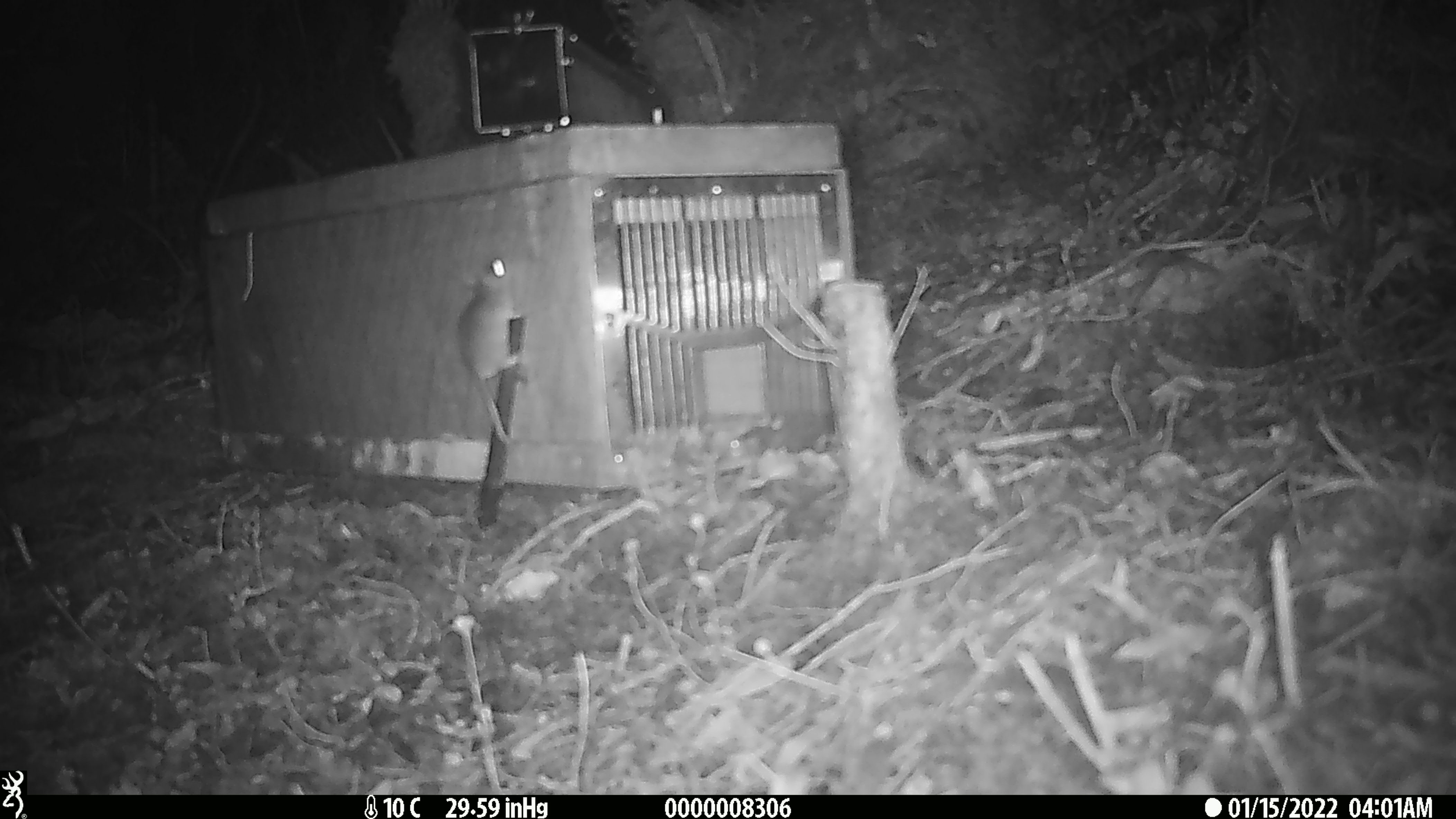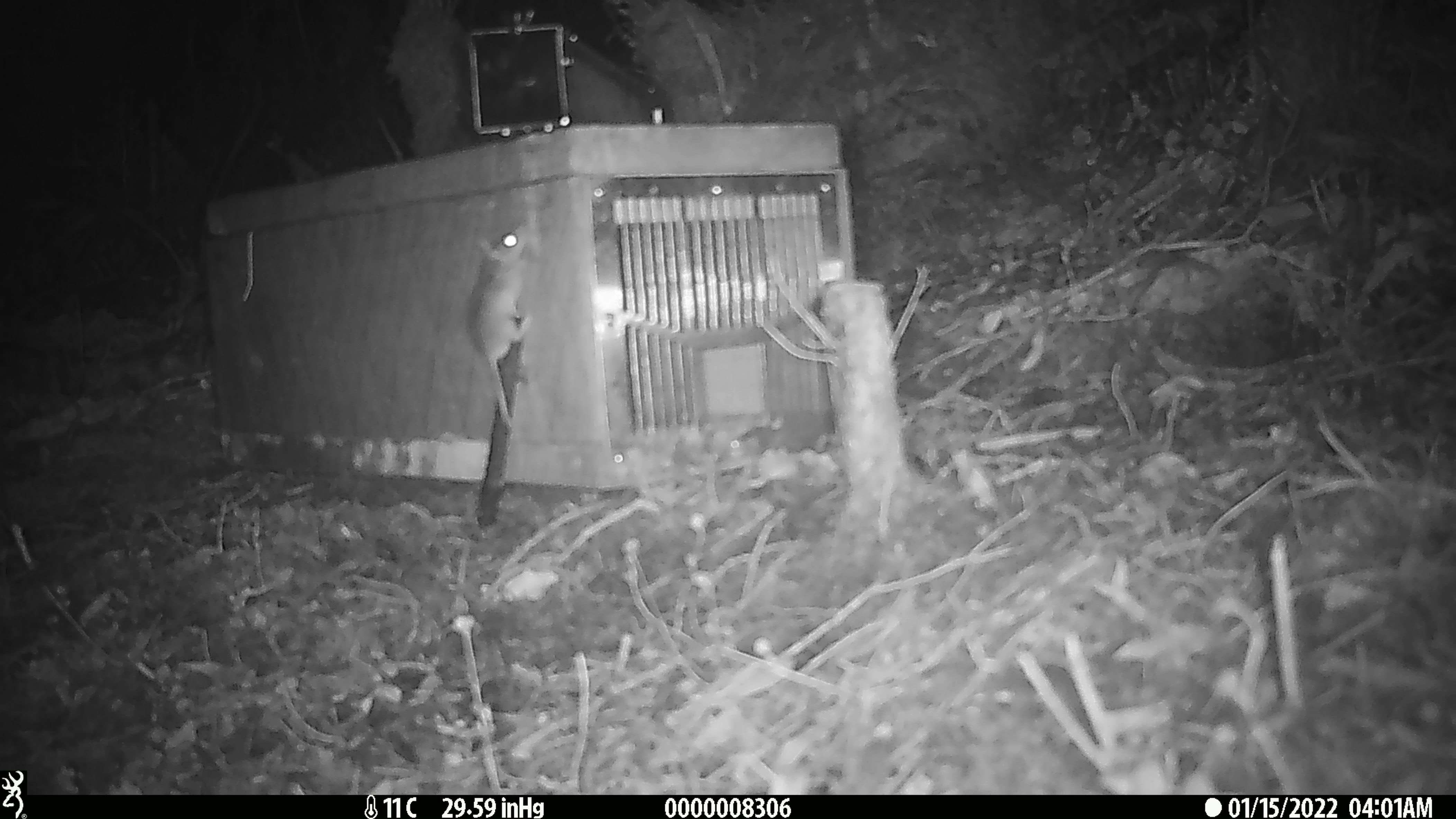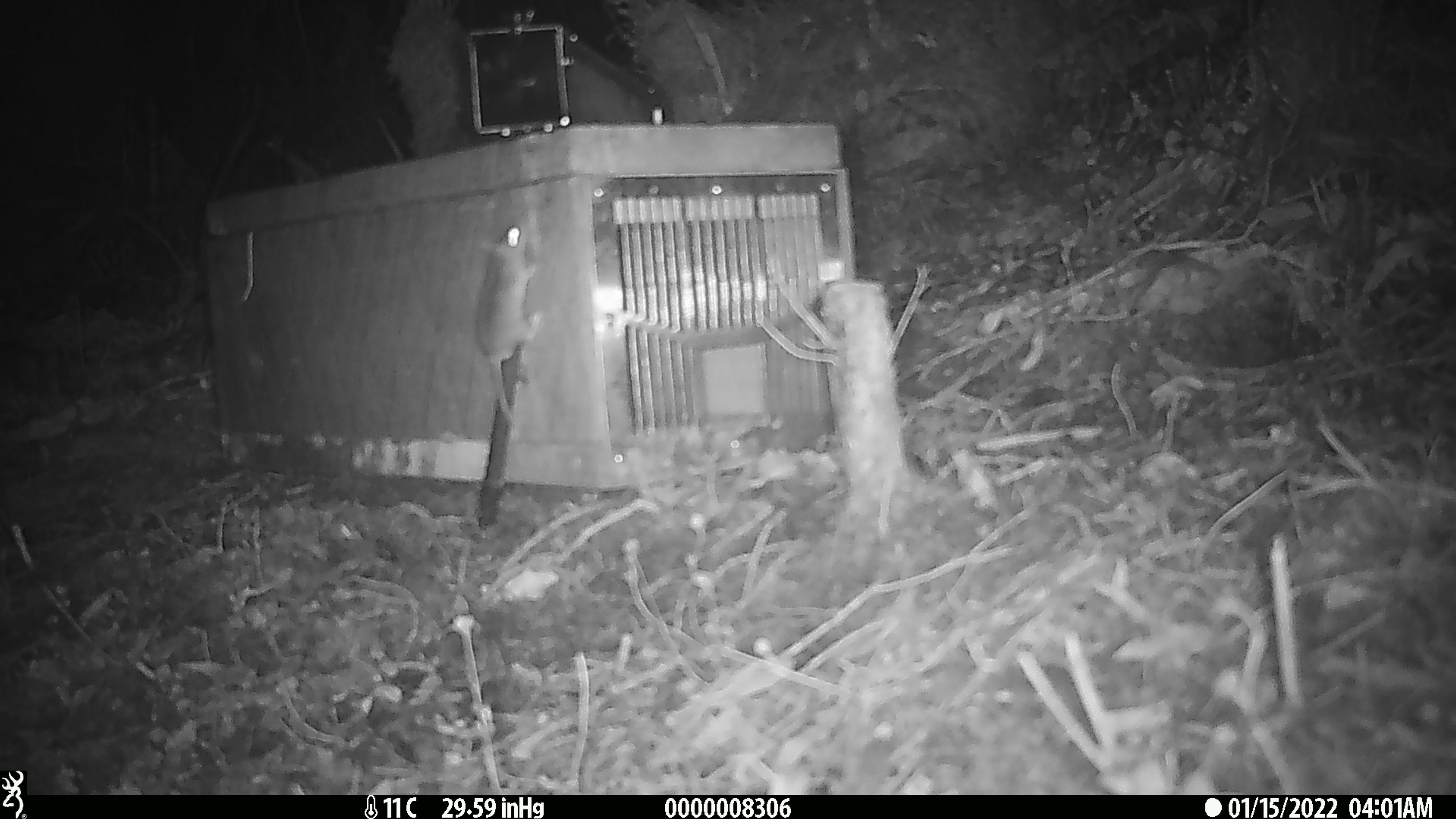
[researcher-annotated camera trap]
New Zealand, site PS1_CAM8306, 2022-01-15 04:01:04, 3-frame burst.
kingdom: Animalia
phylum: Chordata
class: Mammalia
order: Rodentia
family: Muridae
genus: Mus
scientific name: Mus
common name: mouse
Mouse (Mus).